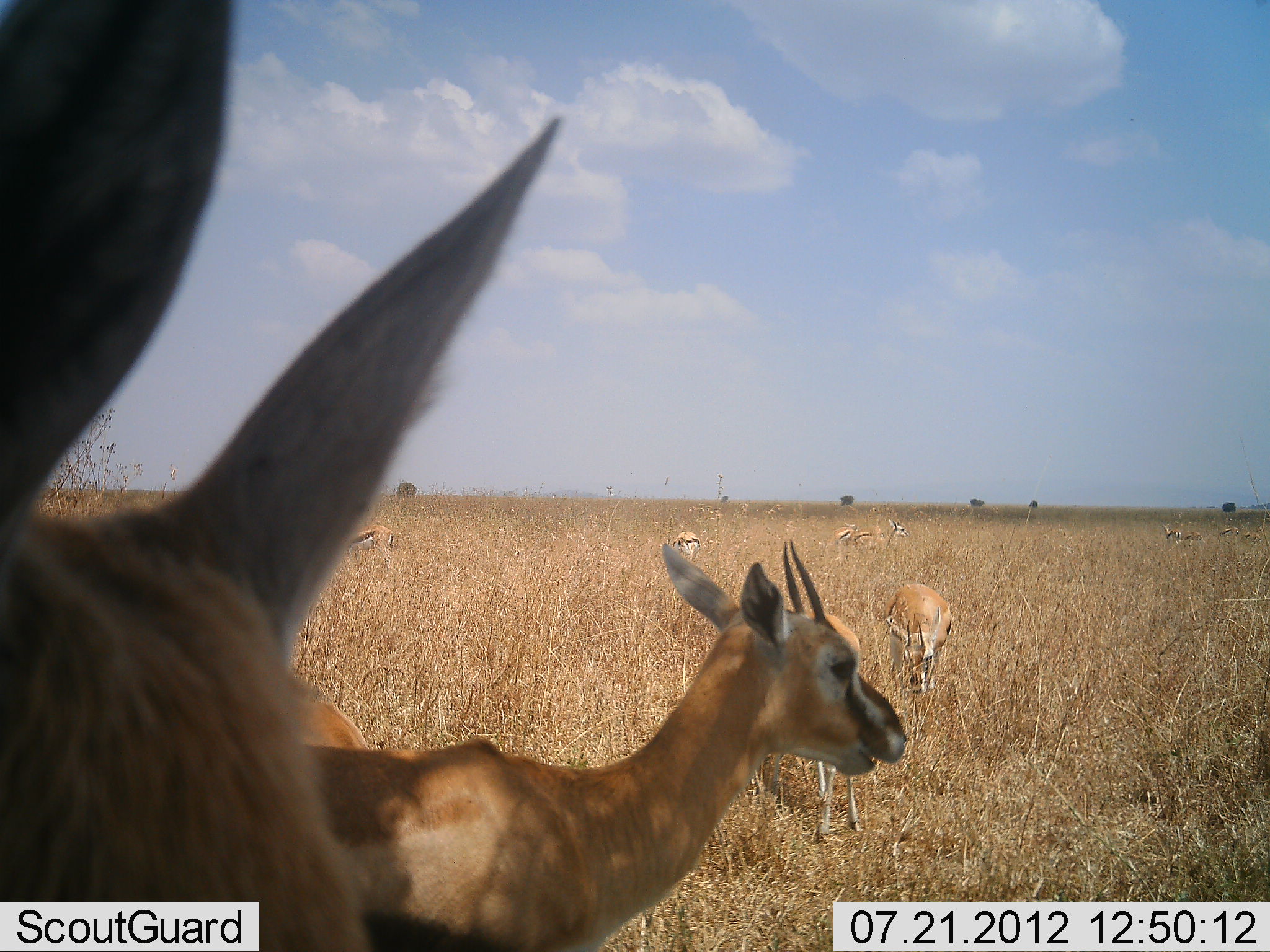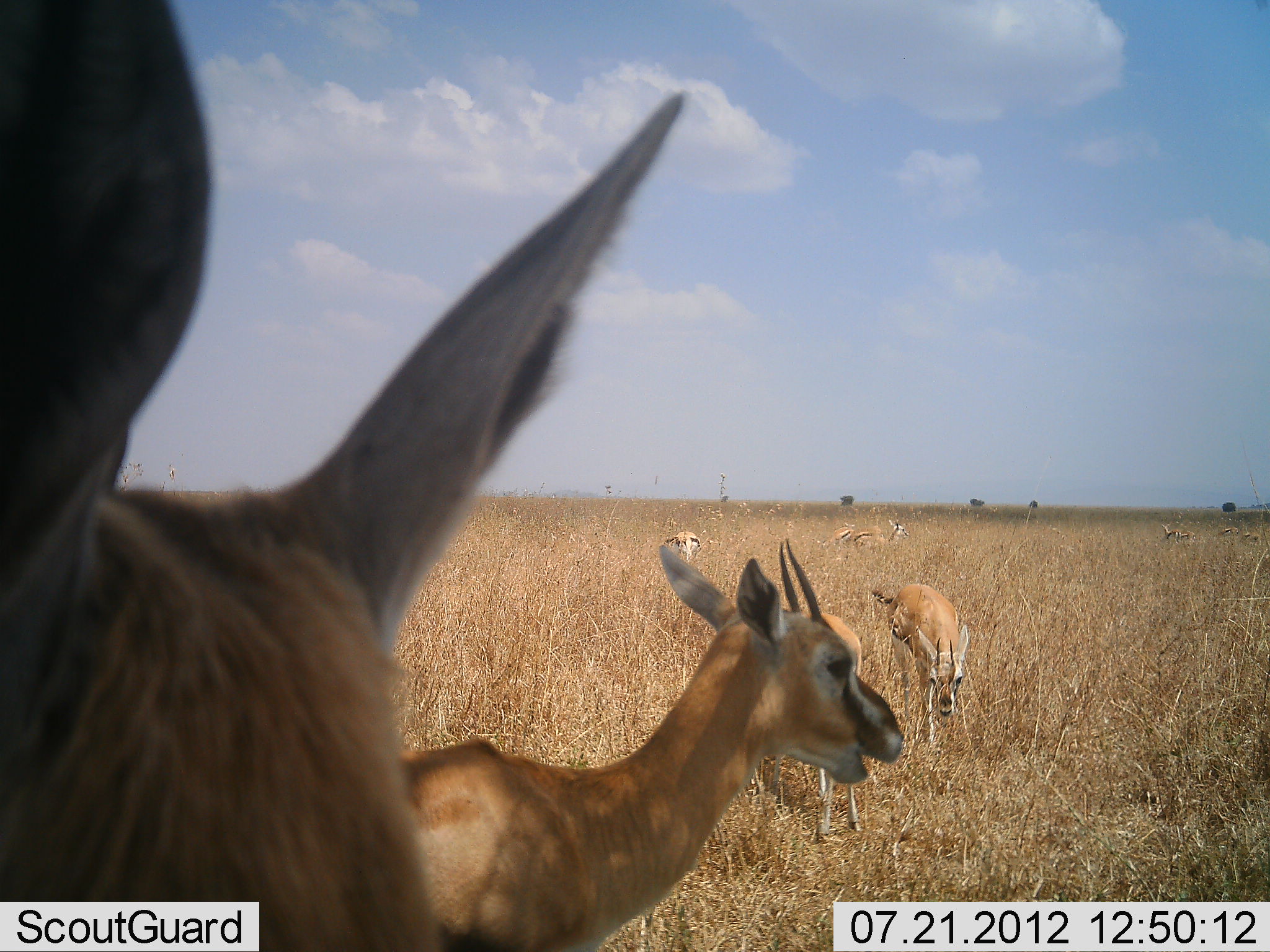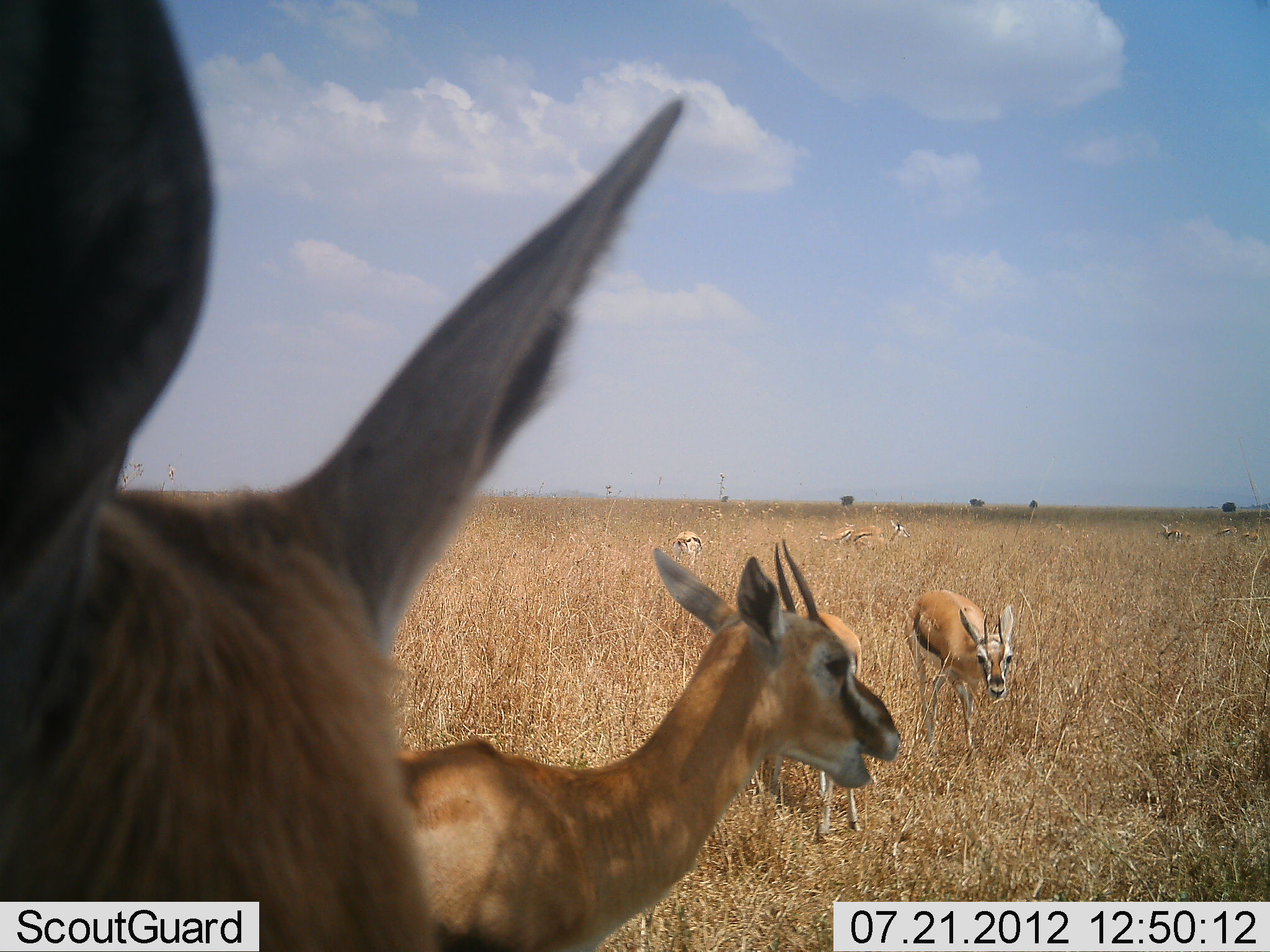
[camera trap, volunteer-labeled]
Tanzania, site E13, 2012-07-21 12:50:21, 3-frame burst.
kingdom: Animalia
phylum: Chordata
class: Mammalia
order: Artiodactyla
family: Bovidae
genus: Eudorcas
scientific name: Eudorcas thomsonii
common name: thomson's gazelle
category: gazellethomsons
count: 9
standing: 80%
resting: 0%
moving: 10%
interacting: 0%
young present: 40%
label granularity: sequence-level